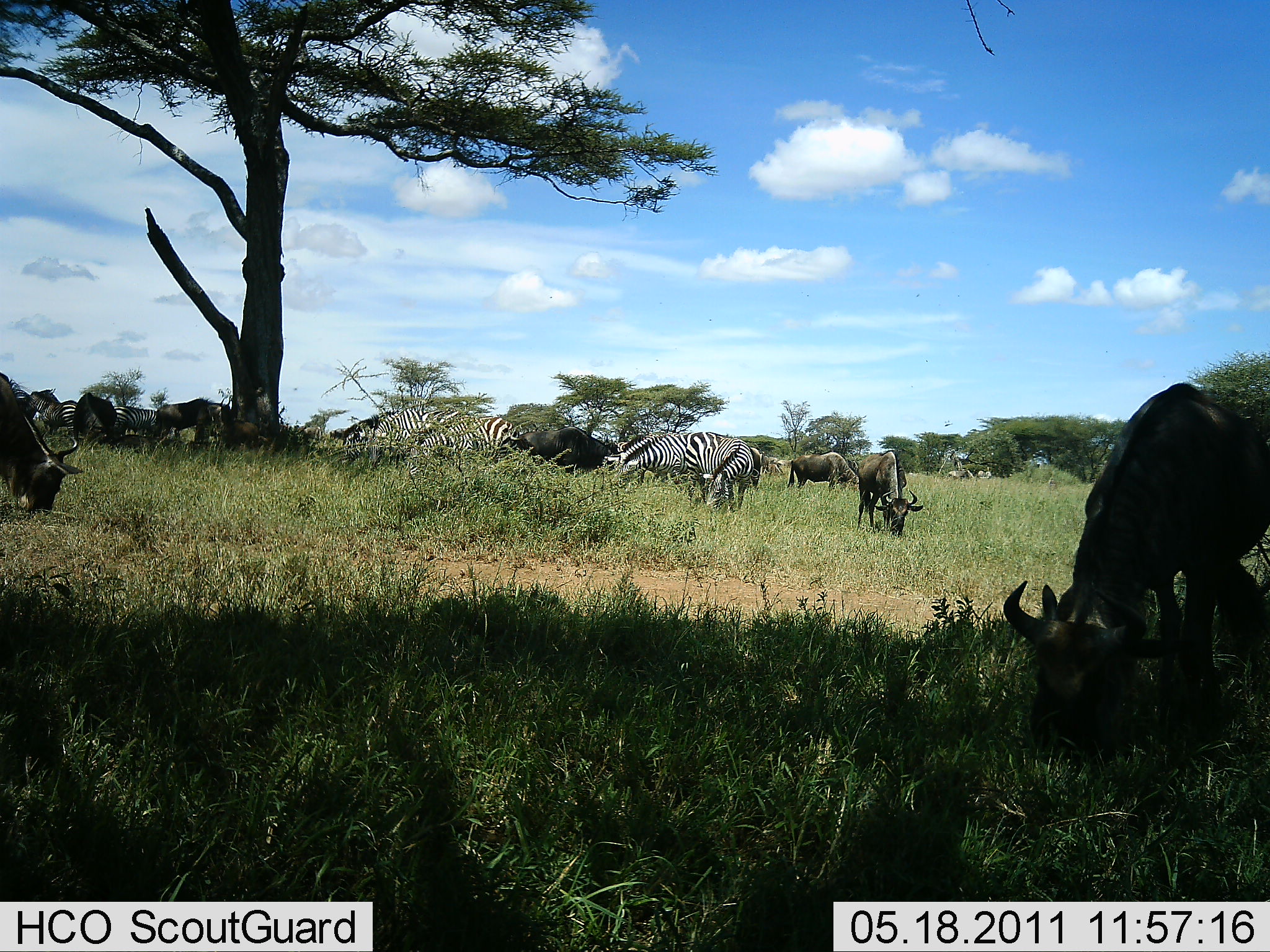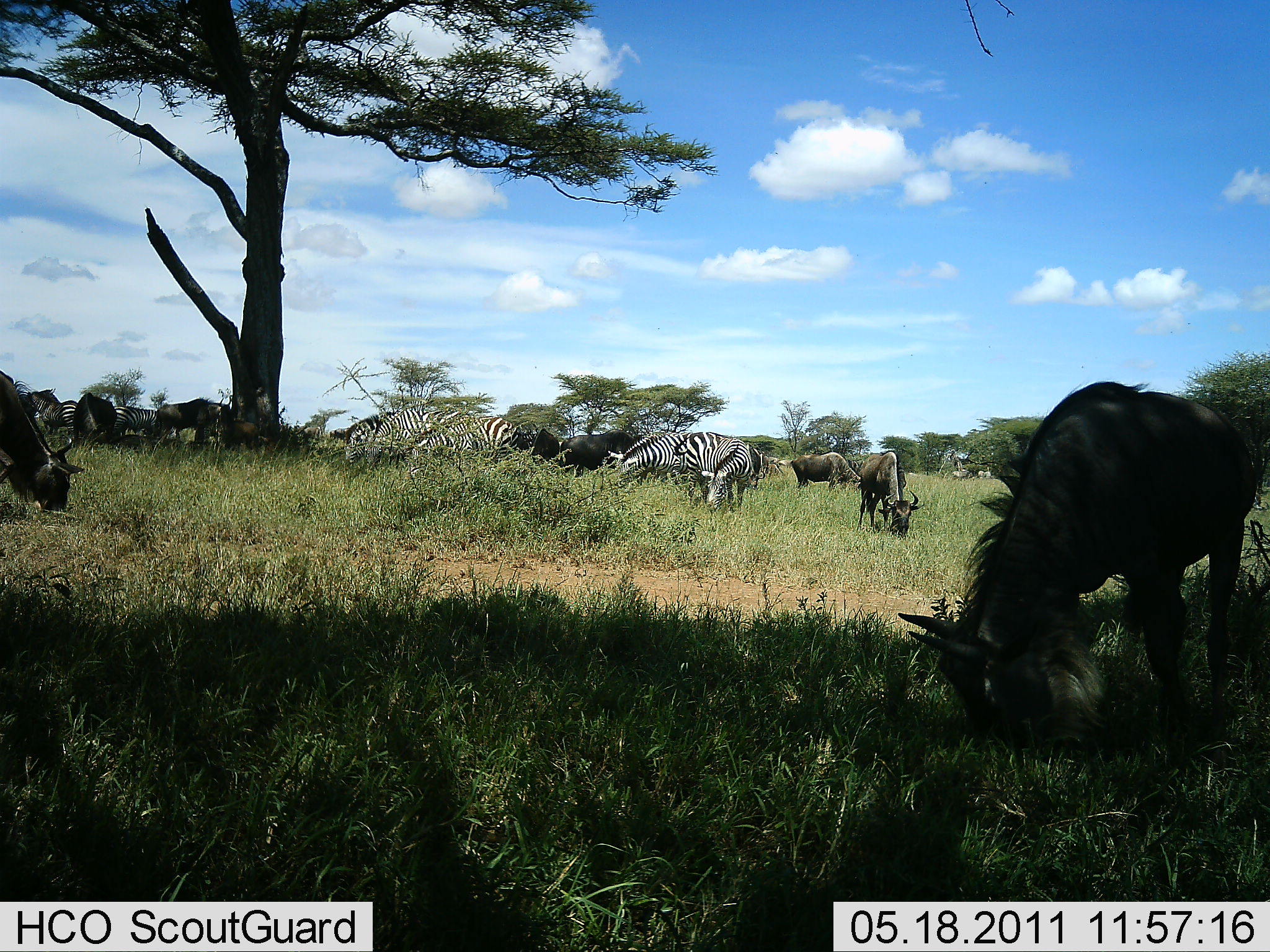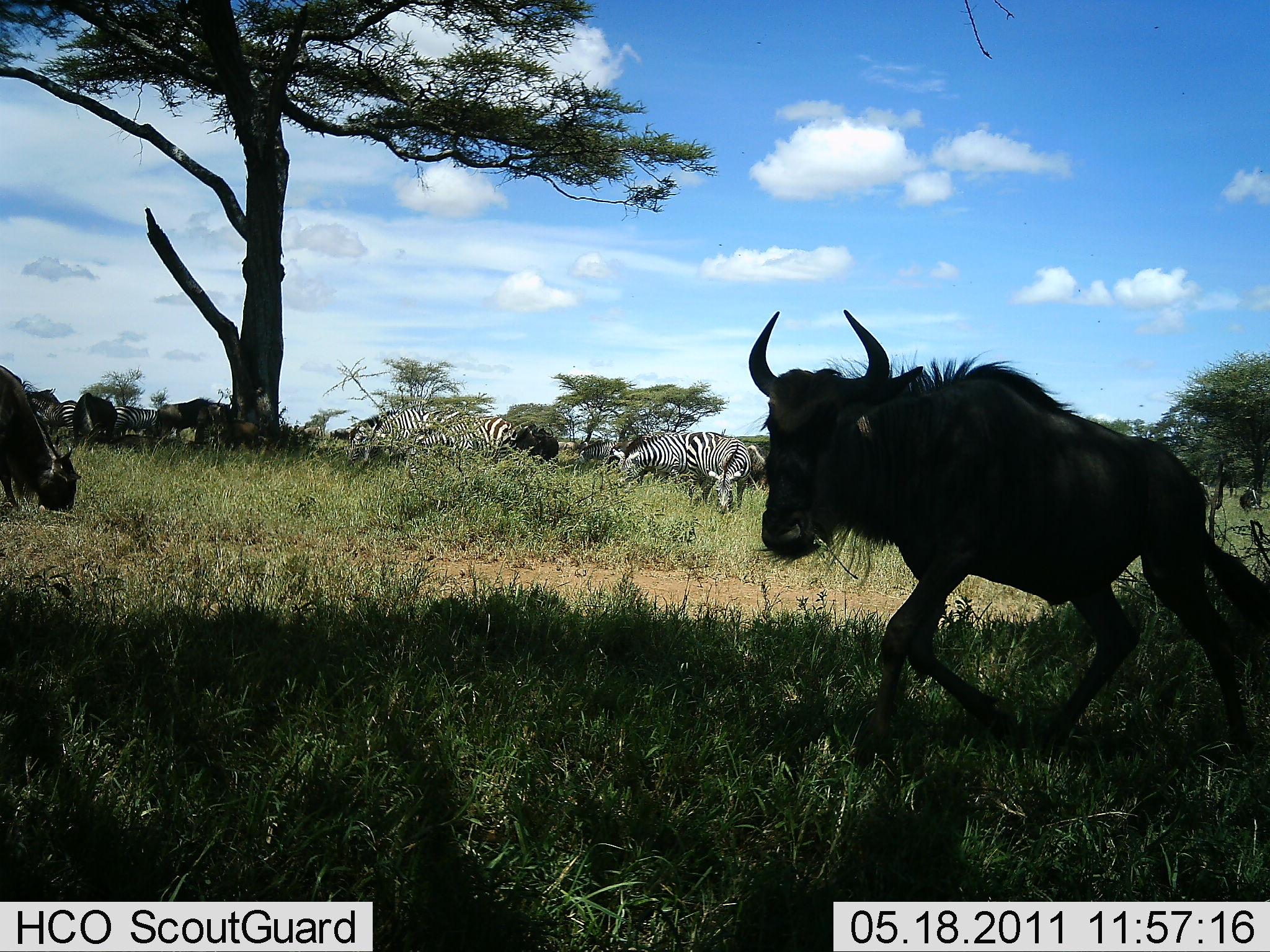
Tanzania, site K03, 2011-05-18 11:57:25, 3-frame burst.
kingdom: Animalia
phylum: Chordata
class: Mammalia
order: Artiodactyla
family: Bovidae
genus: Connochaetes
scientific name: Connochaetes taurinus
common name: blue wildebeest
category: wildebeest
Wildebeest (blue wildebeest) (Connochaetes taurinus), count 7. Behavior (volunteer vote fractions): standing 7%, resting 0%, moving 14%, interacting 0%. Young present (vote fraction): 0%. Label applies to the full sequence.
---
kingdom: Animalia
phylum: Chordata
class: Mammalia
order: Perissodactyla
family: Equidae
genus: Equus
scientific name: Equus quagga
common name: plains zebra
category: zebra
Zebra (plains zebra) (Equus quagga), count 7. Behavior (volunteer vote fractions): standing 14%, resting 0%, moving 0%, interacting 0%. Young present (vote fraction): 7%. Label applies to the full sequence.